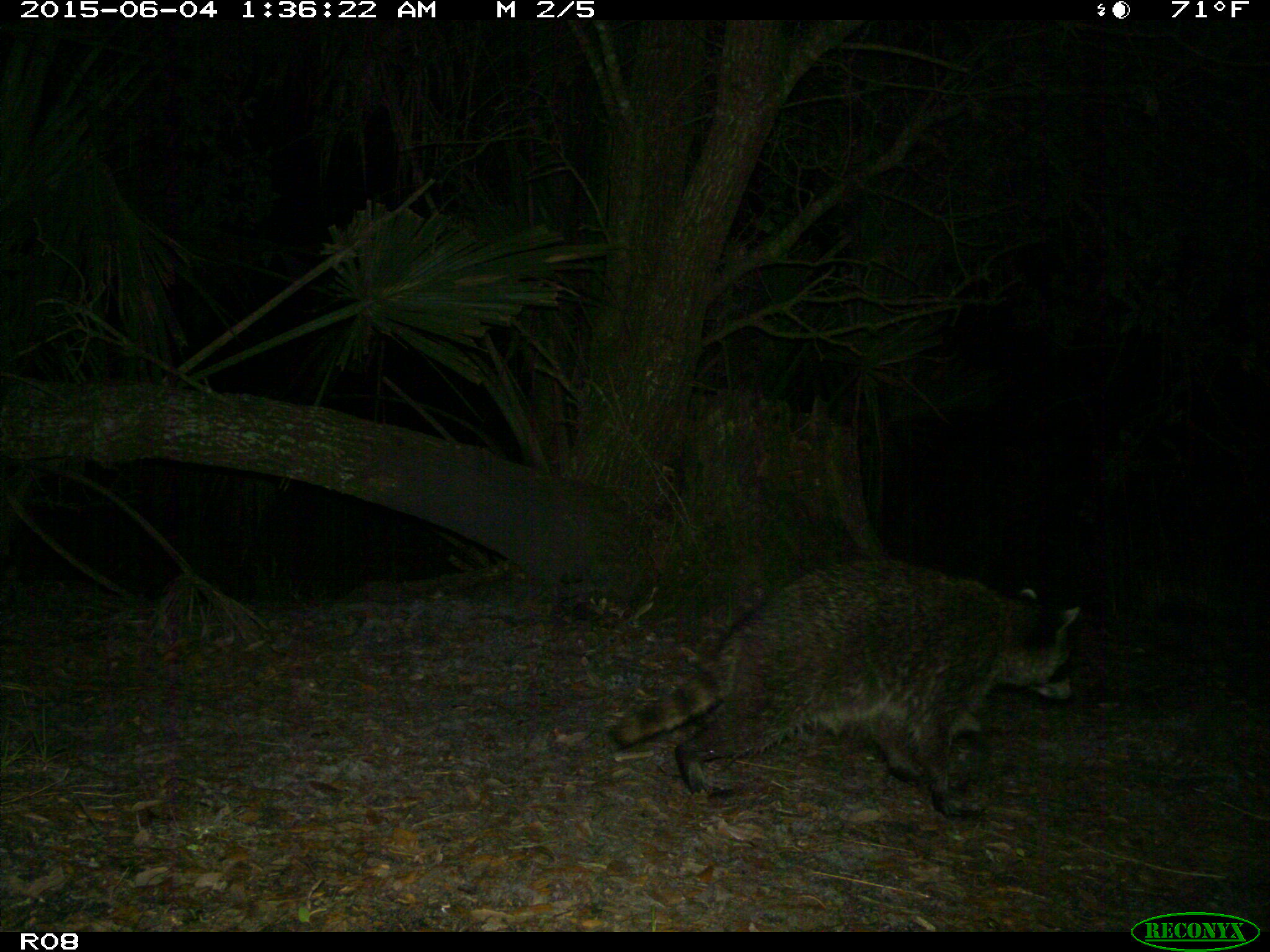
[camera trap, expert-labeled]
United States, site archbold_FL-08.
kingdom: Animalia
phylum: Chordata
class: Mammalia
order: Carnivora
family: Procyonidae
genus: Procyon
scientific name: Procyon lotor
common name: common raccoon